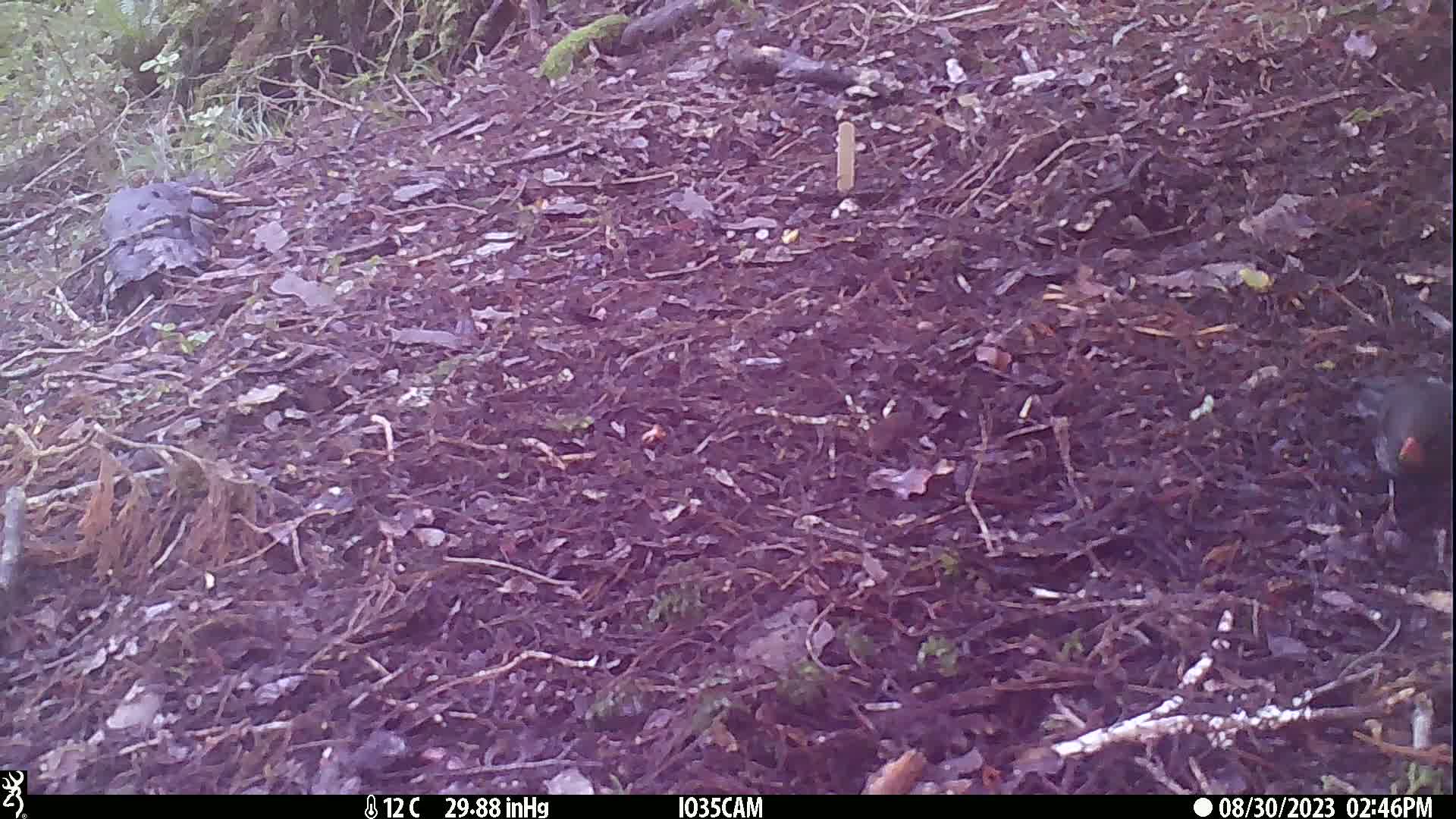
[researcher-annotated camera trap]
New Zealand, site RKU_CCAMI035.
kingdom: Animalia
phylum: Chordata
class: Aves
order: Passeriformes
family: Turdidae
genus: Turdus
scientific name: Turdus merula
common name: eurasian blackbird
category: blackbird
Blackbird (eurasian blackbird) (Turdus merula).